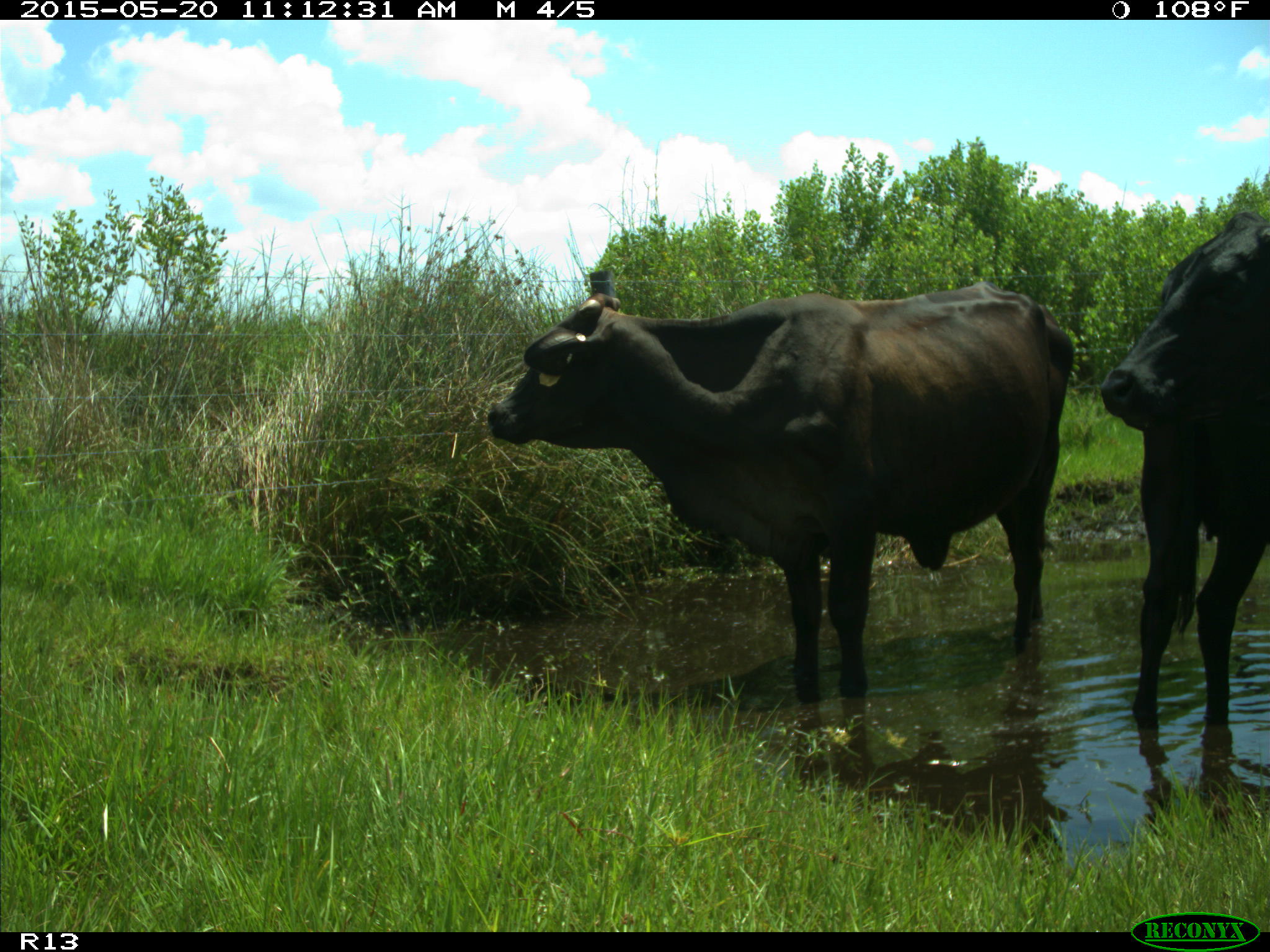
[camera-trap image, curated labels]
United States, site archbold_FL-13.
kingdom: Animalia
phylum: Chordata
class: Mammalia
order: Artiodactyla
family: Bovidae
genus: Bos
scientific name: Bos taurus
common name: domestic cow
Bos taurus (domestic cow).